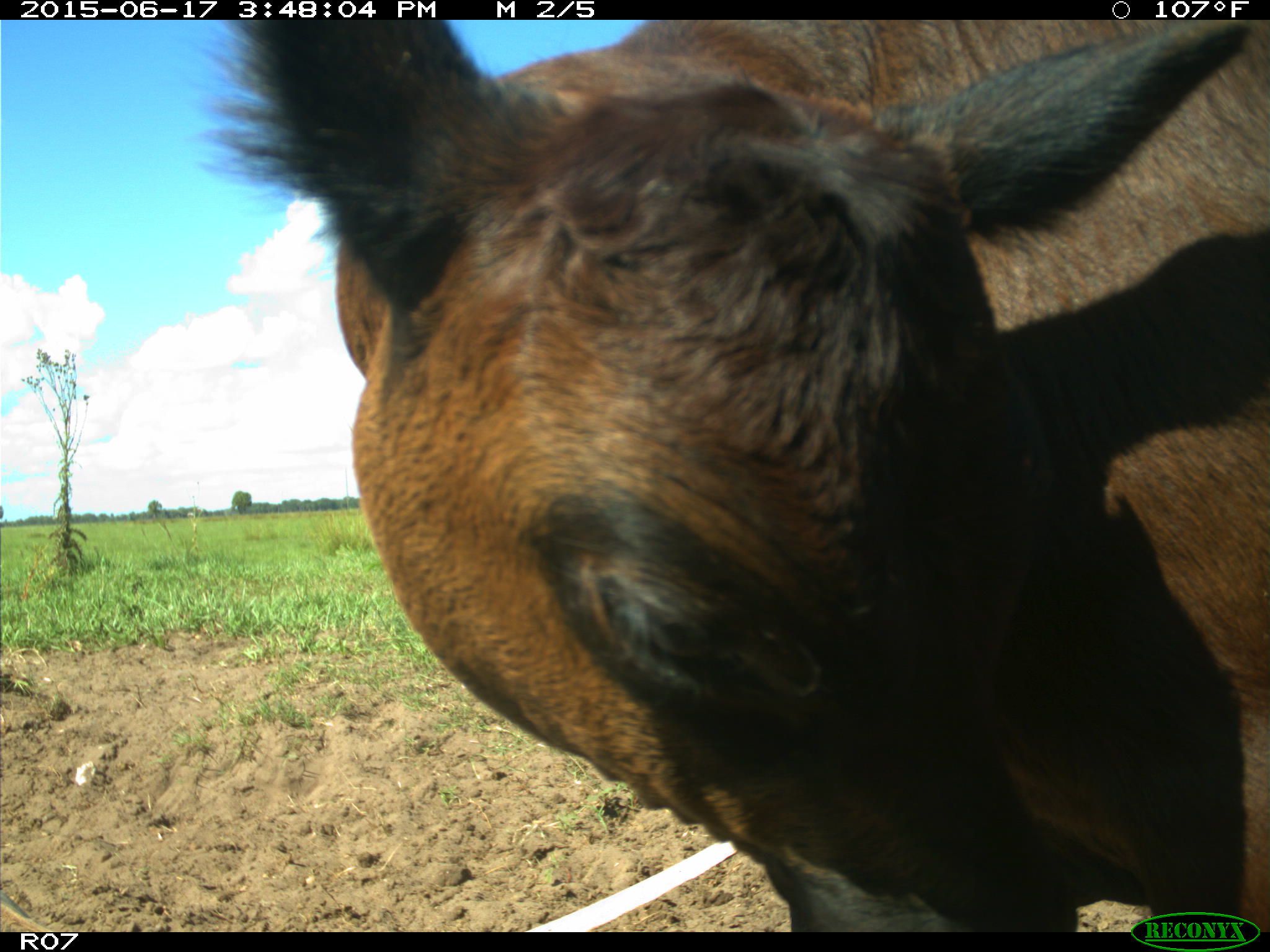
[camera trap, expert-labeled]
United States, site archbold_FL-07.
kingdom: Animalia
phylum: Chordata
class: Mammalia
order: Artiodactyla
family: Bovidae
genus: Bos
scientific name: Bos taurus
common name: domestic cow